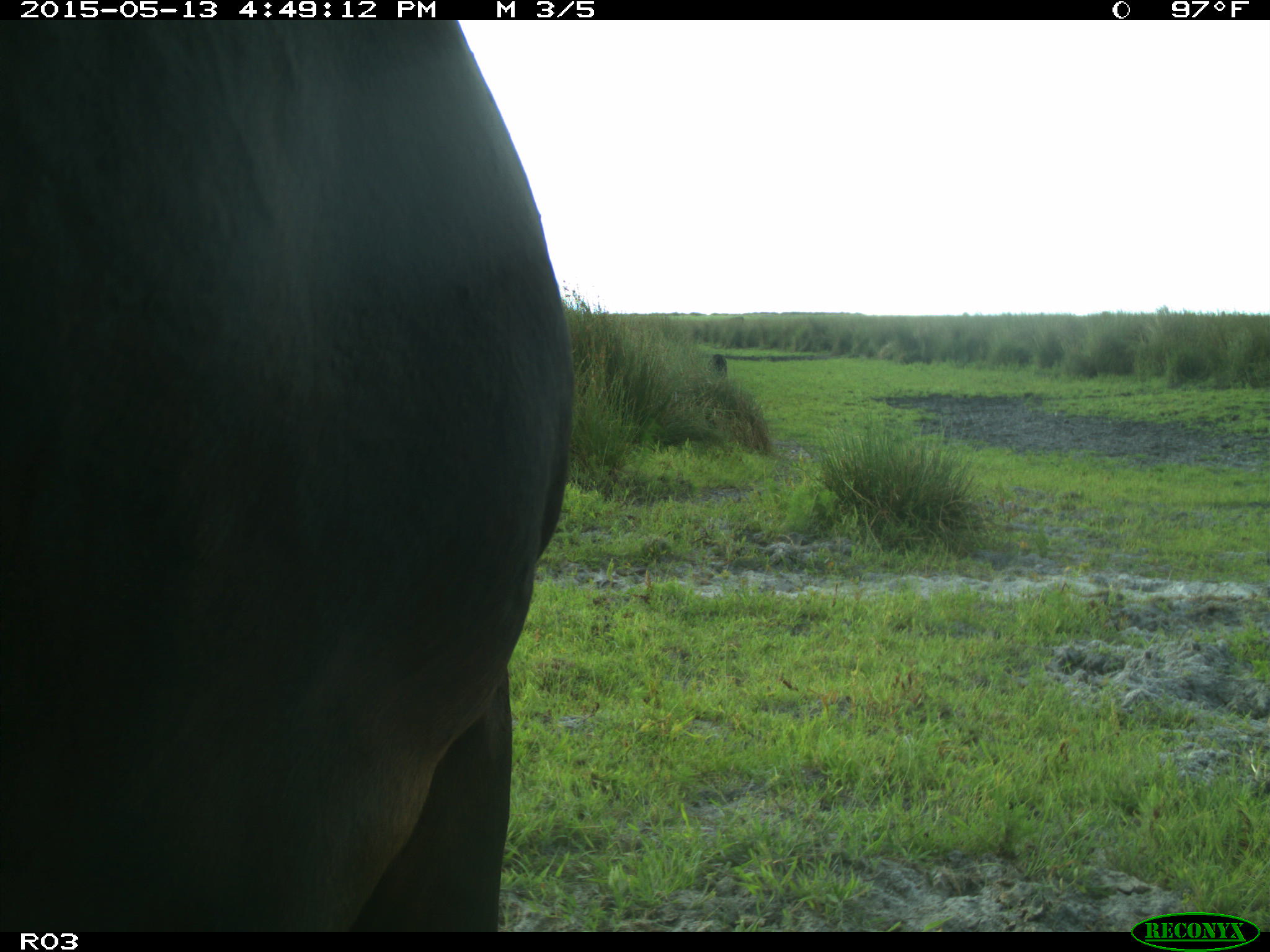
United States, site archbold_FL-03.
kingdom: Animalia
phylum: Chordata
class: Mammalia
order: Artiodactyla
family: Bovidae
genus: Bos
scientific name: Bos taurus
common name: domestic cow